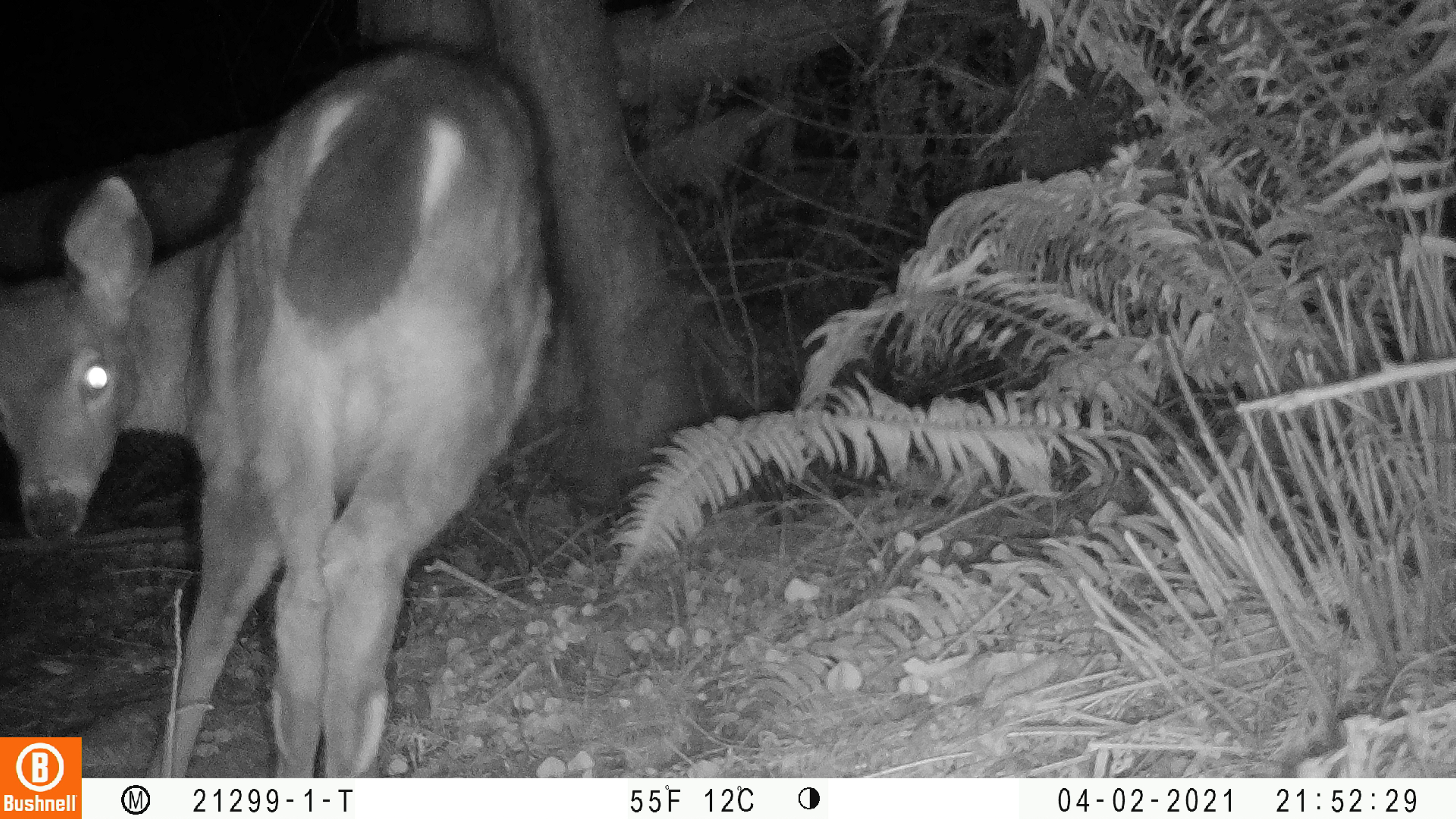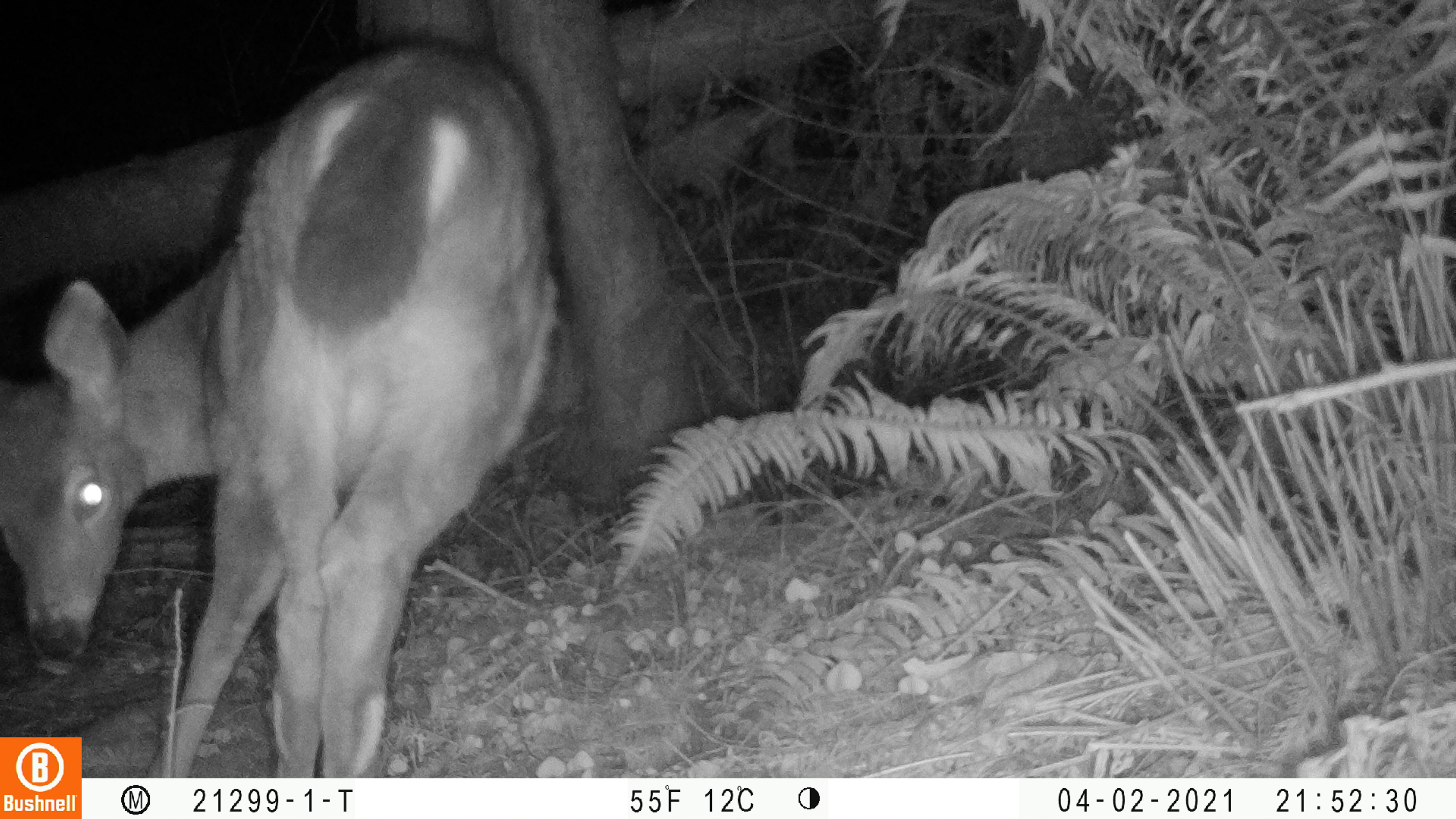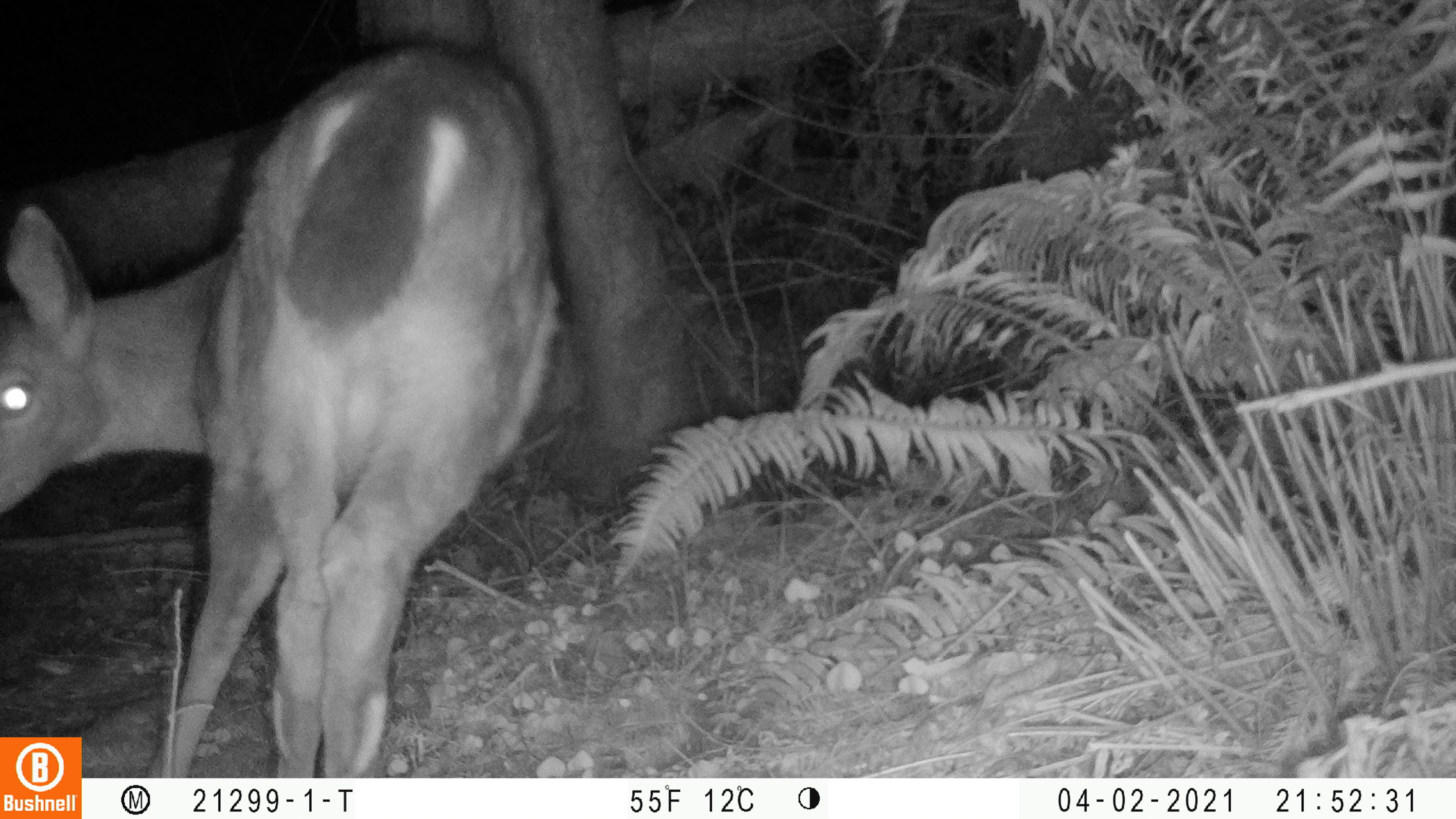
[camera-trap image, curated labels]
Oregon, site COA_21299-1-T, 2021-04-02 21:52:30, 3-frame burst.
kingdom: Animalia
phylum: Chordata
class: Mammalia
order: Artiodactyla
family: Cervidae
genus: Odocoileus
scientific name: Odocoileus hemionus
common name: black-tailed deer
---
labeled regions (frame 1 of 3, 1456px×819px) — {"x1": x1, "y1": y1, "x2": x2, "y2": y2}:
black-tailed deer: {"x1": 3, "y1": 51, "x2": 563, "y2": 724}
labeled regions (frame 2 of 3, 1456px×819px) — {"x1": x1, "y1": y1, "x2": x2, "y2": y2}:
black-tailed deer: {"x1": 3, "y1": 45, "x2": 568, "y2": 734}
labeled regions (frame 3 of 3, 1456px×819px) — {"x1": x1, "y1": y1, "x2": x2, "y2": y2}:
black-tailed deer: {"x1": 3, "y1": 37, "x2": 564, "y2": 727}